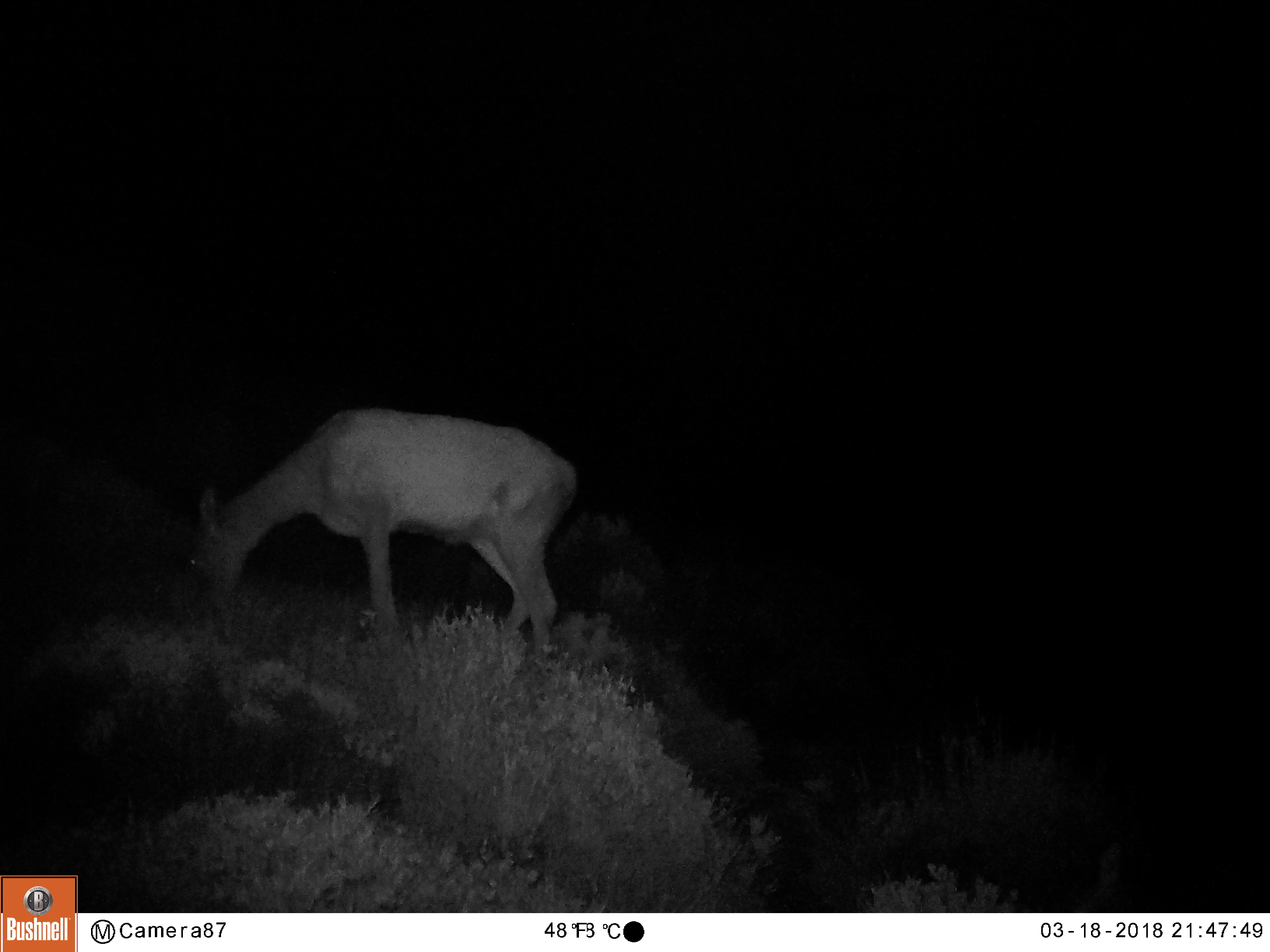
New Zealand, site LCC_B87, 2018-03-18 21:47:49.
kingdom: Animalia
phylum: Chordata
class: Mammalia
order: Artiodactyla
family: Cervidae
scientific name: Cervidae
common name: deer